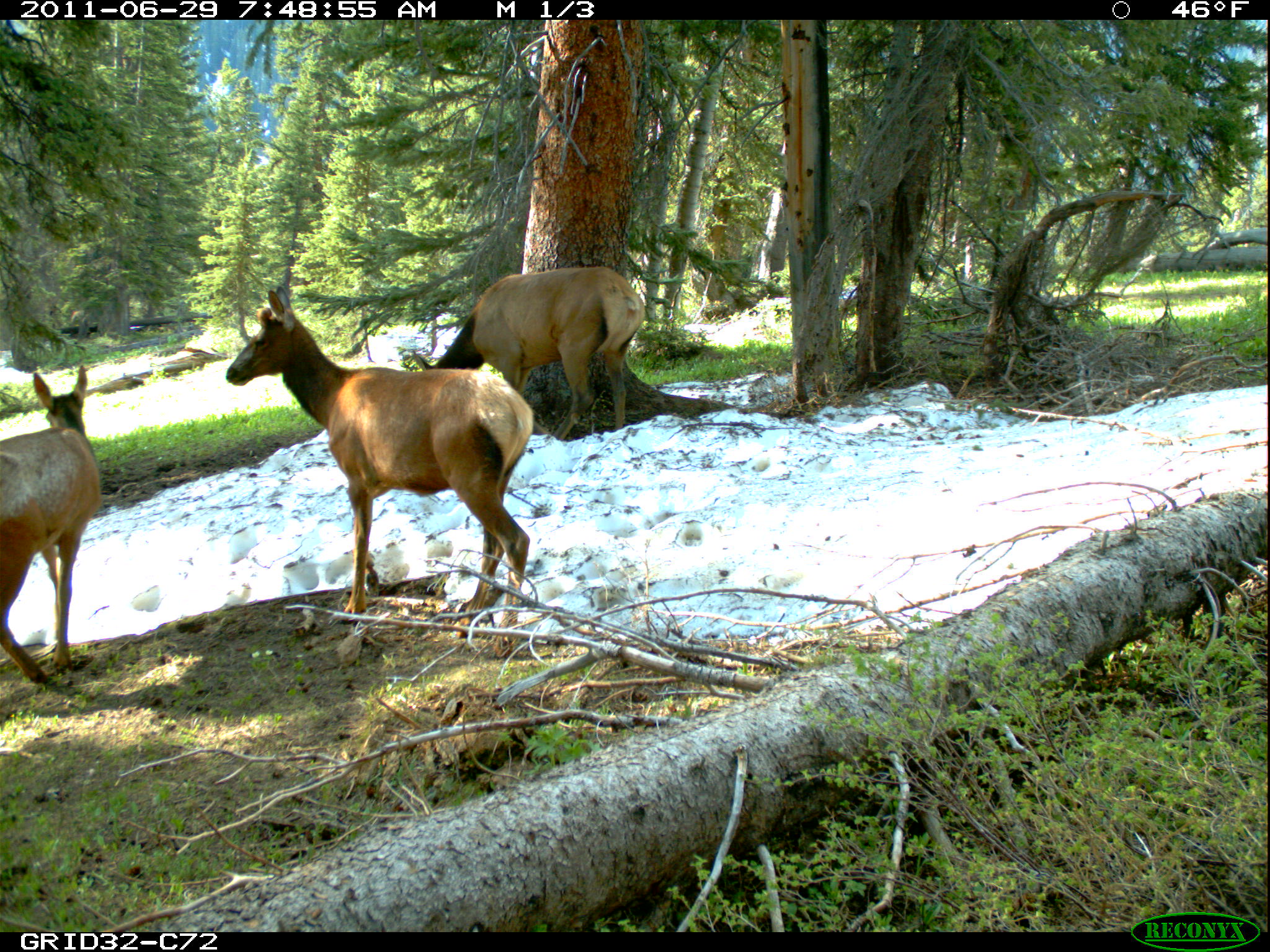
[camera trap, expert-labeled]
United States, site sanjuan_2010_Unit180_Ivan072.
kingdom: Animalia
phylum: Chordata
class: Mammalia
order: Artiodactyla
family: Cervidae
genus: Cervus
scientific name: Cervus elaphus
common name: red deer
Cervus elaphus (red deer).